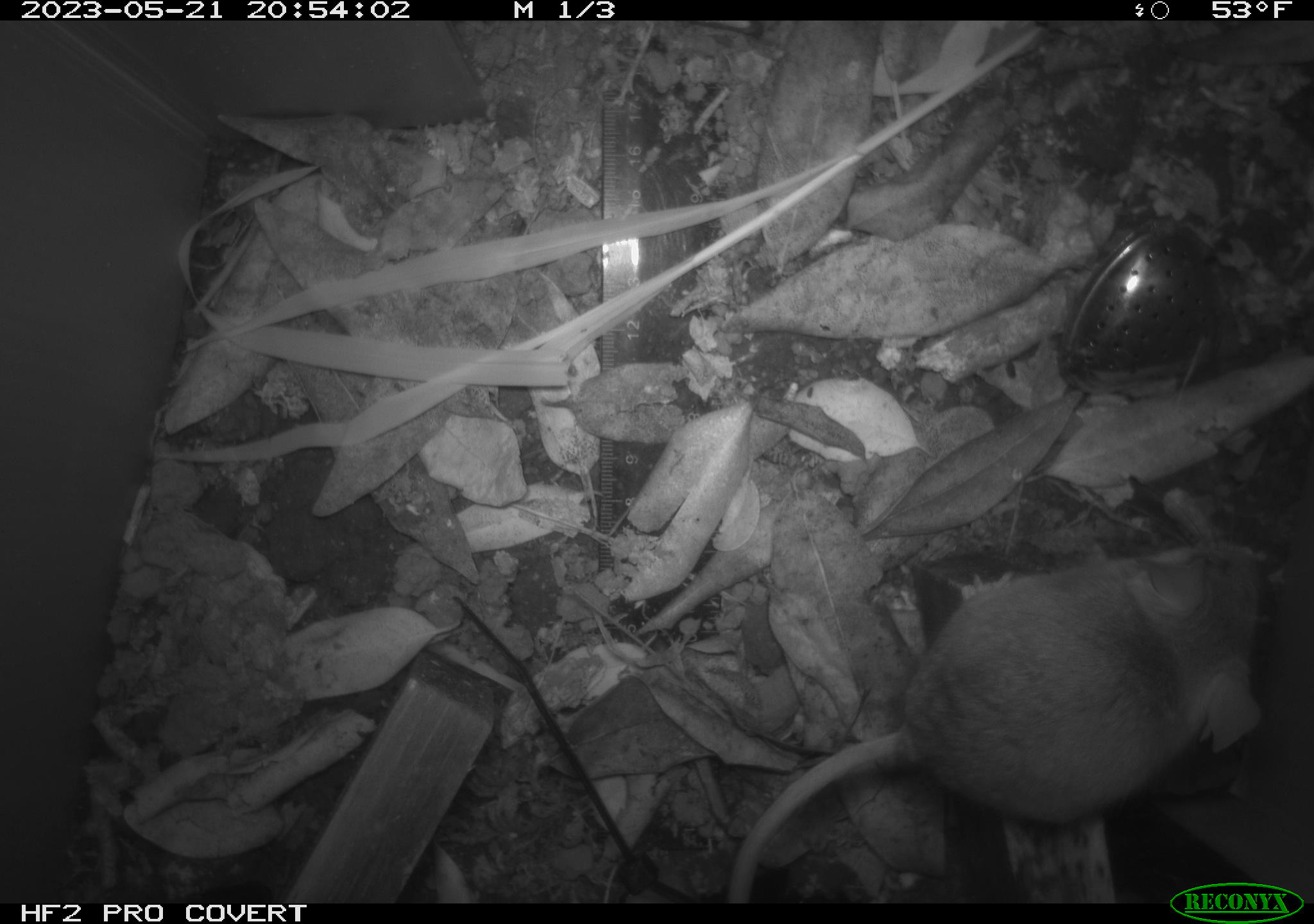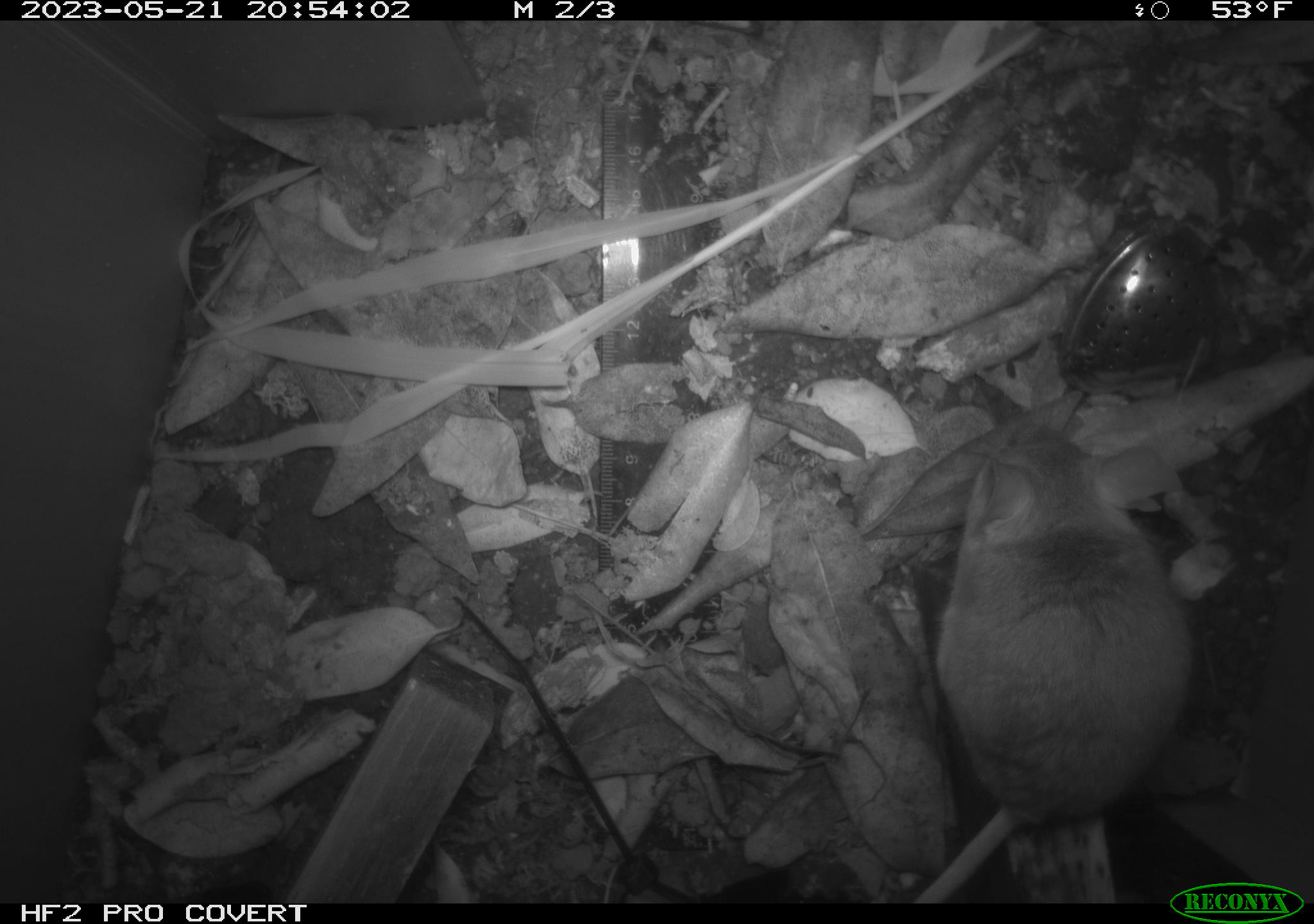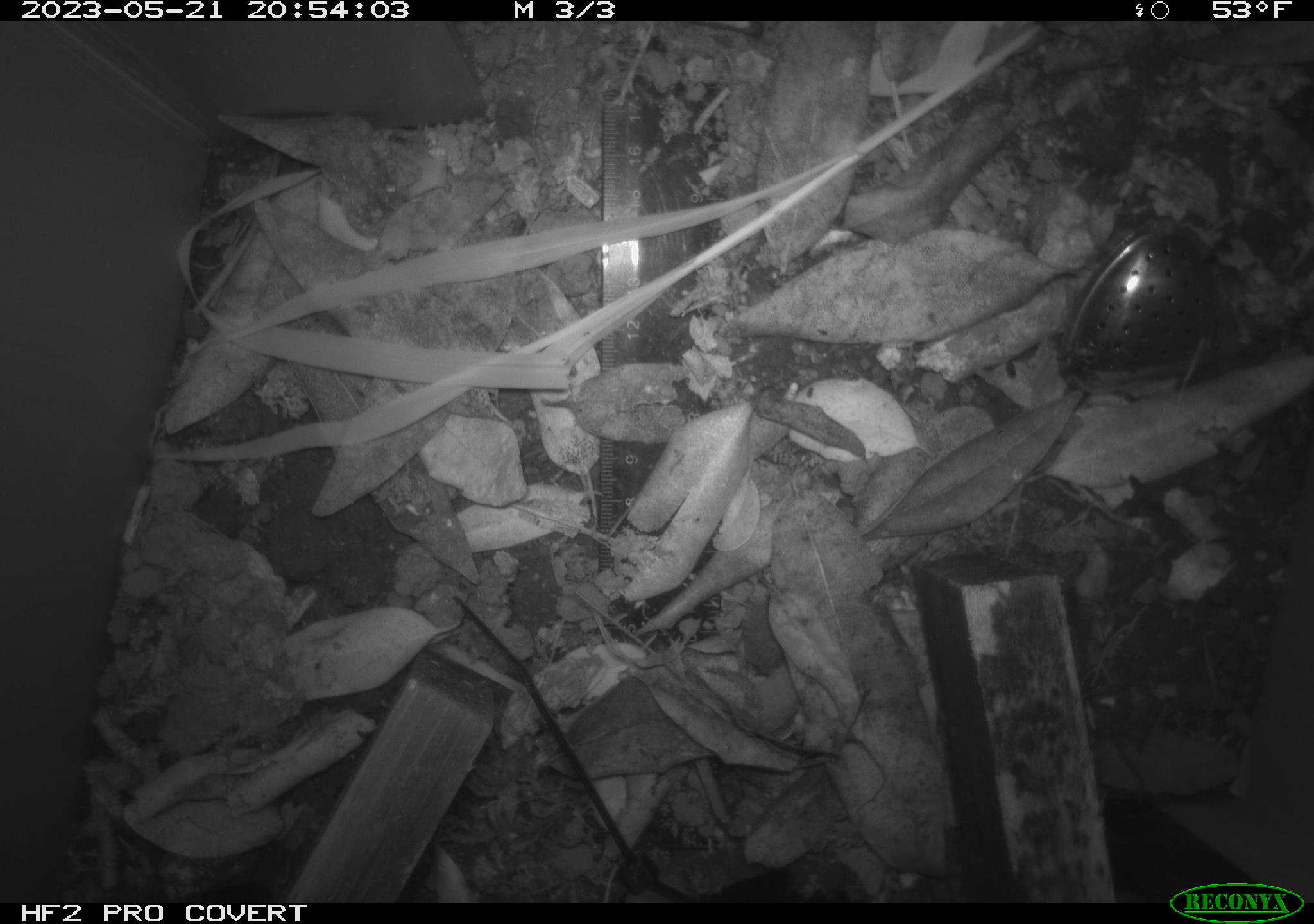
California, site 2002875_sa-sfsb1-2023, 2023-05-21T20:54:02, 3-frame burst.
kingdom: Animalia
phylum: Chordata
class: Mammalia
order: Rodentia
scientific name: Rodentia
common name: mouse species